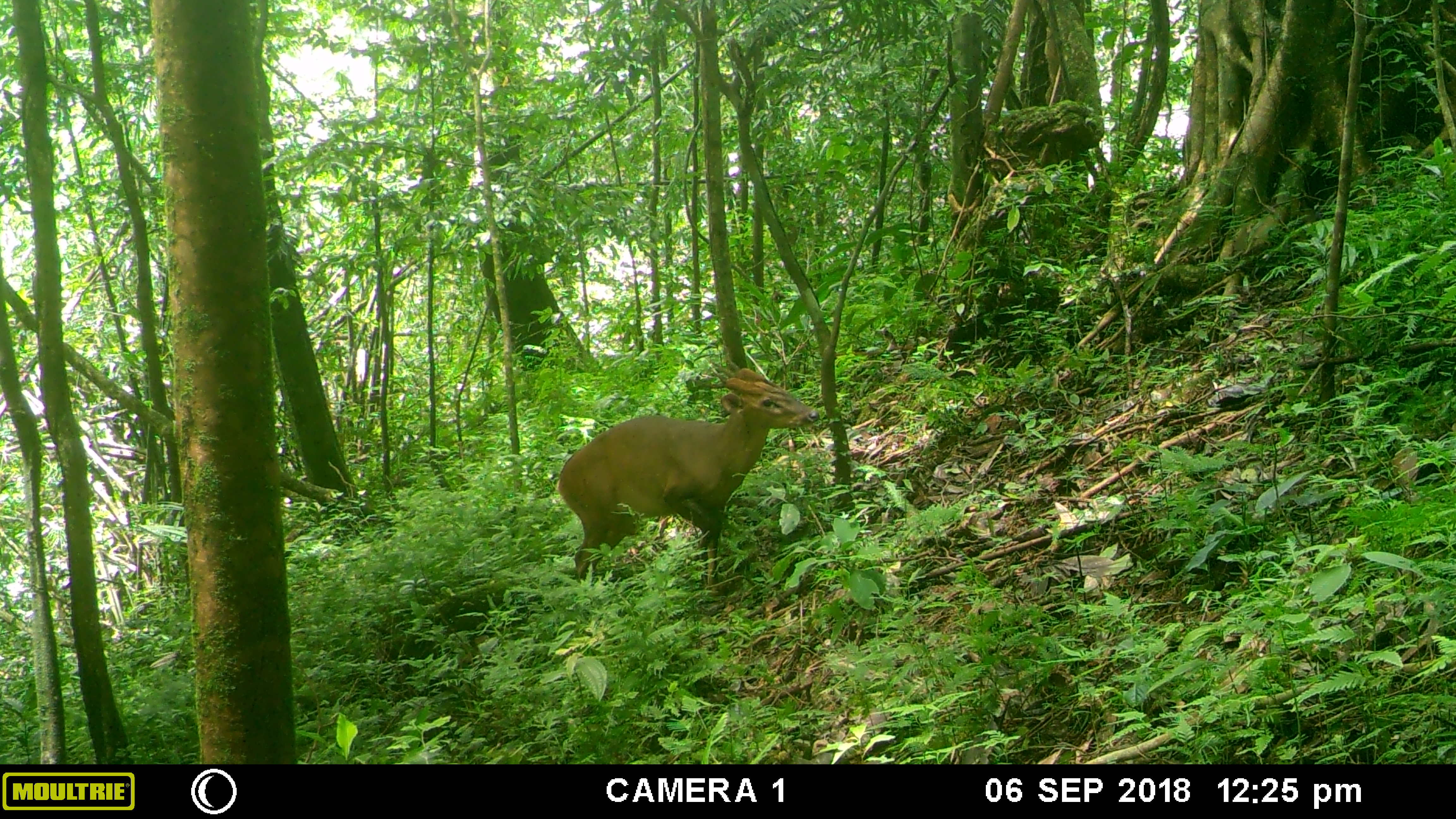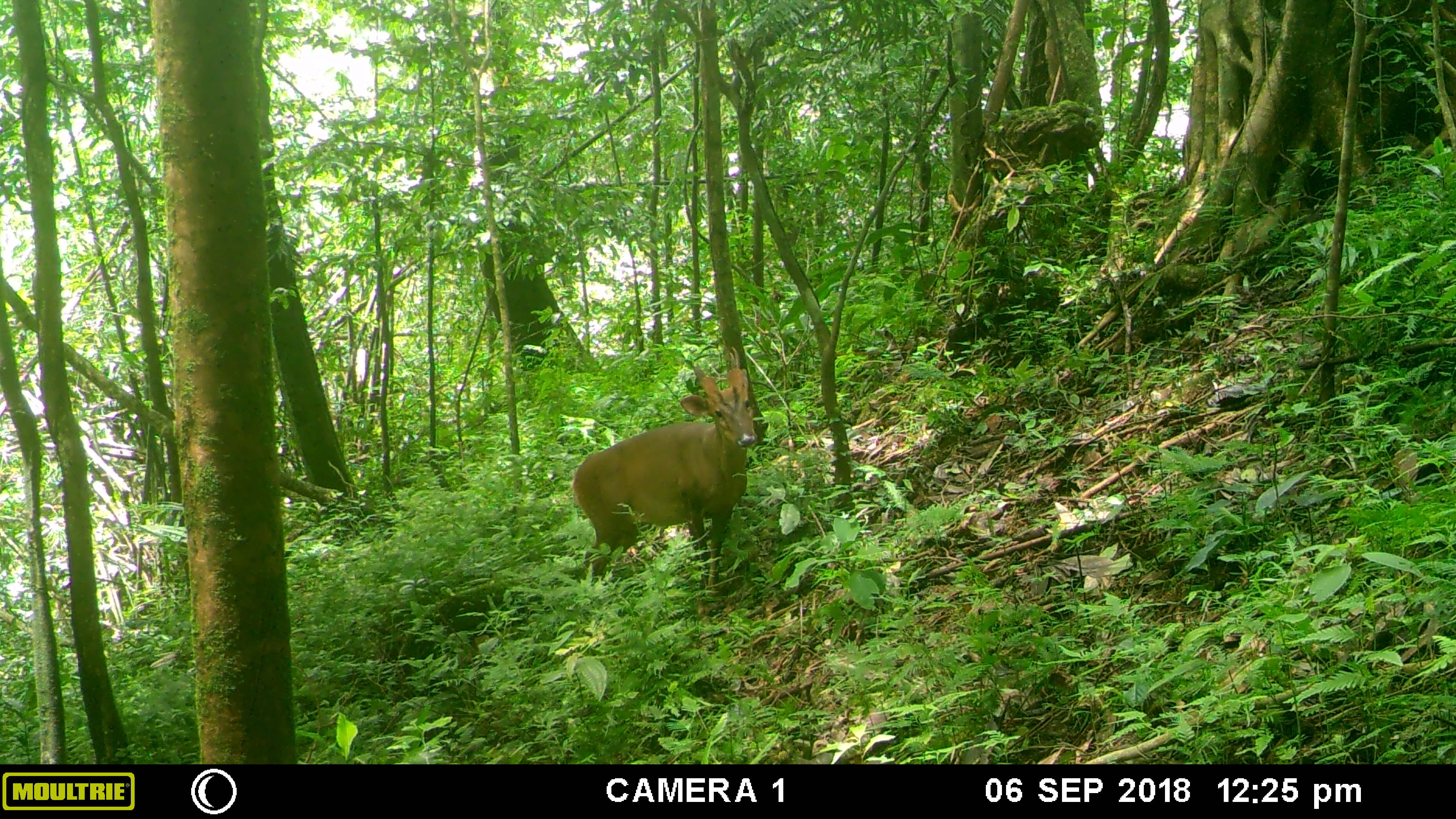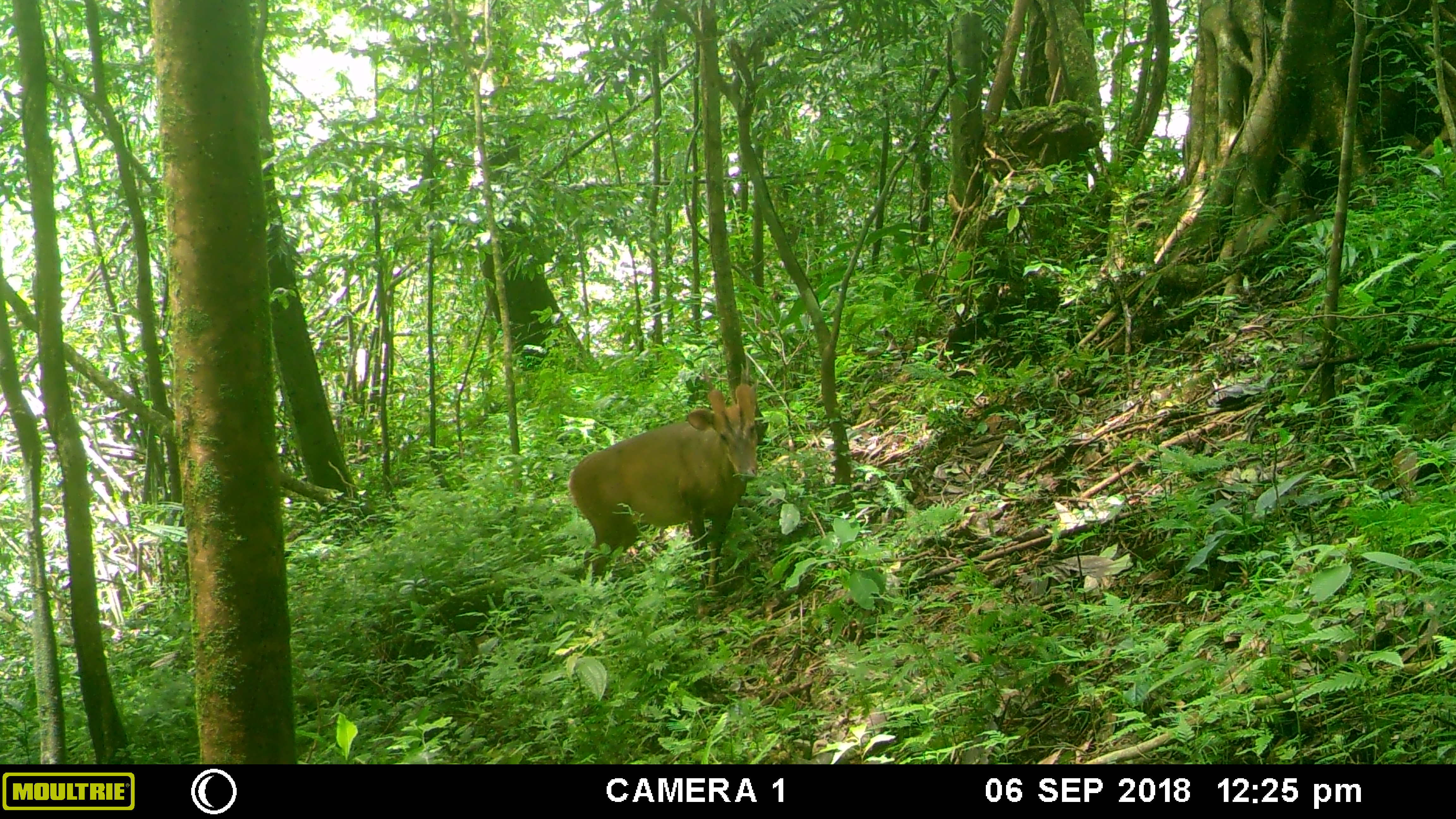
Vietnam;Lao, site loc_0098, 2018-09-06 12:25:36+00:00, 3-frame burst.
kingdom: Animalia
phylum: Chordata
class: Mammalia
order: Artiodactyla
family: Cervidae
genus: Muntiacus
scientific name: Muntiacus vuquangensis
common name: large-antlered muntjac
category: large antlered muntjac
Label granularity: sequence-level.